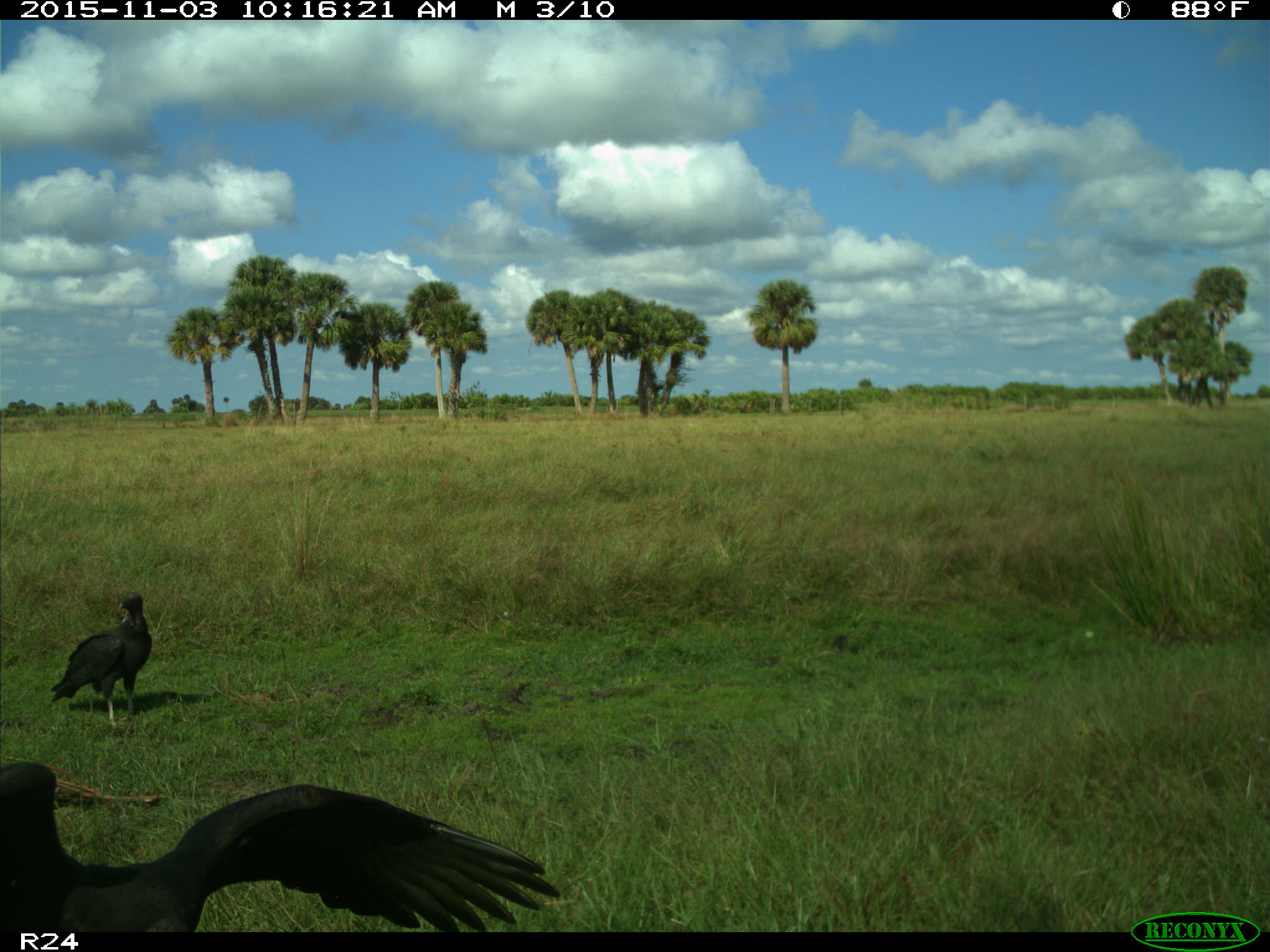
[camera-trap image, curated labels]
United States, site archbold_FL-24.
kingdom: Animalia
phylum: Chordata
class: Aves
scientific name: Aves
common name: birds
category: unidentified bird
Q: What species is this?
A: Unidentified bird (birds) (Aves).